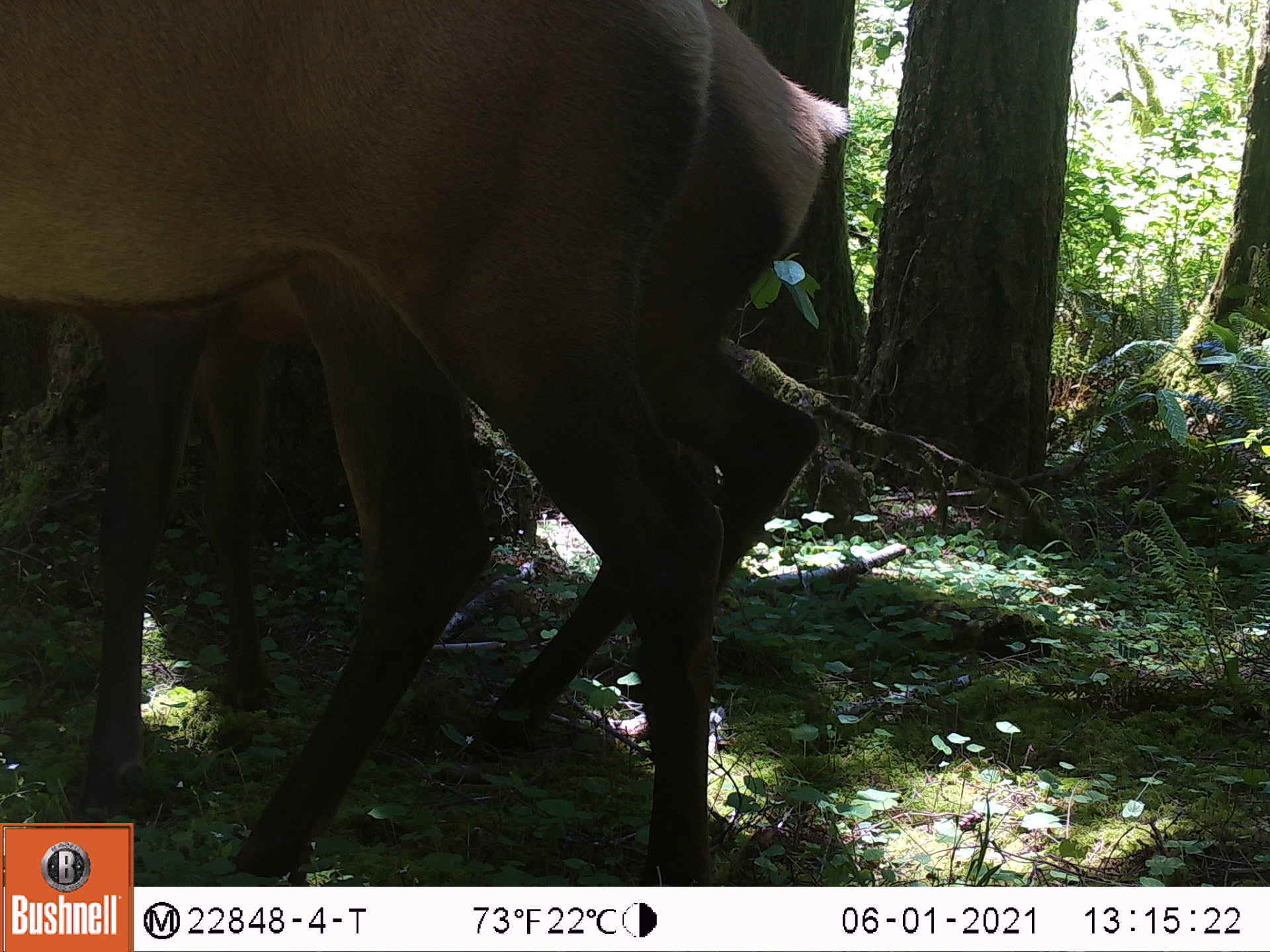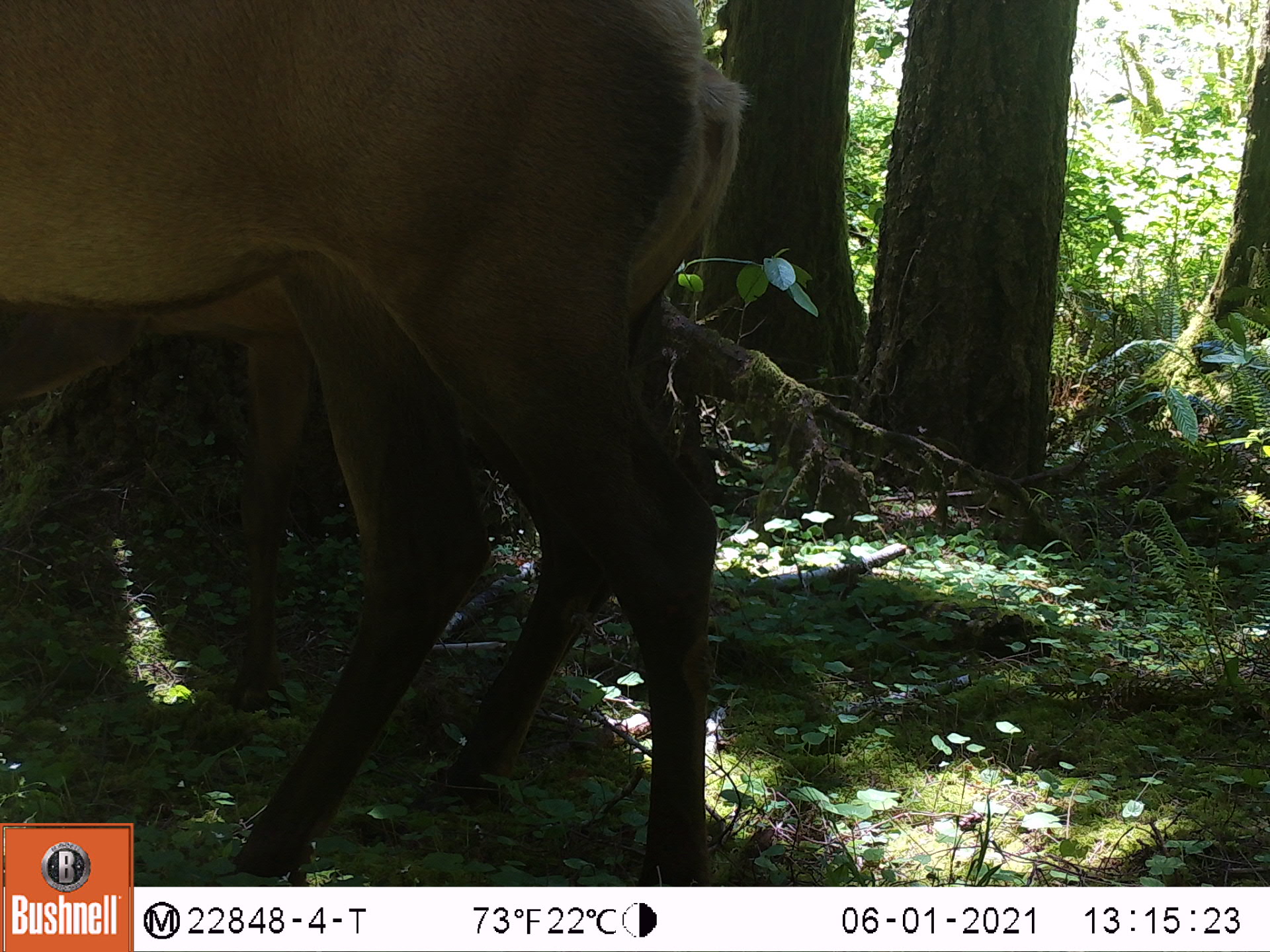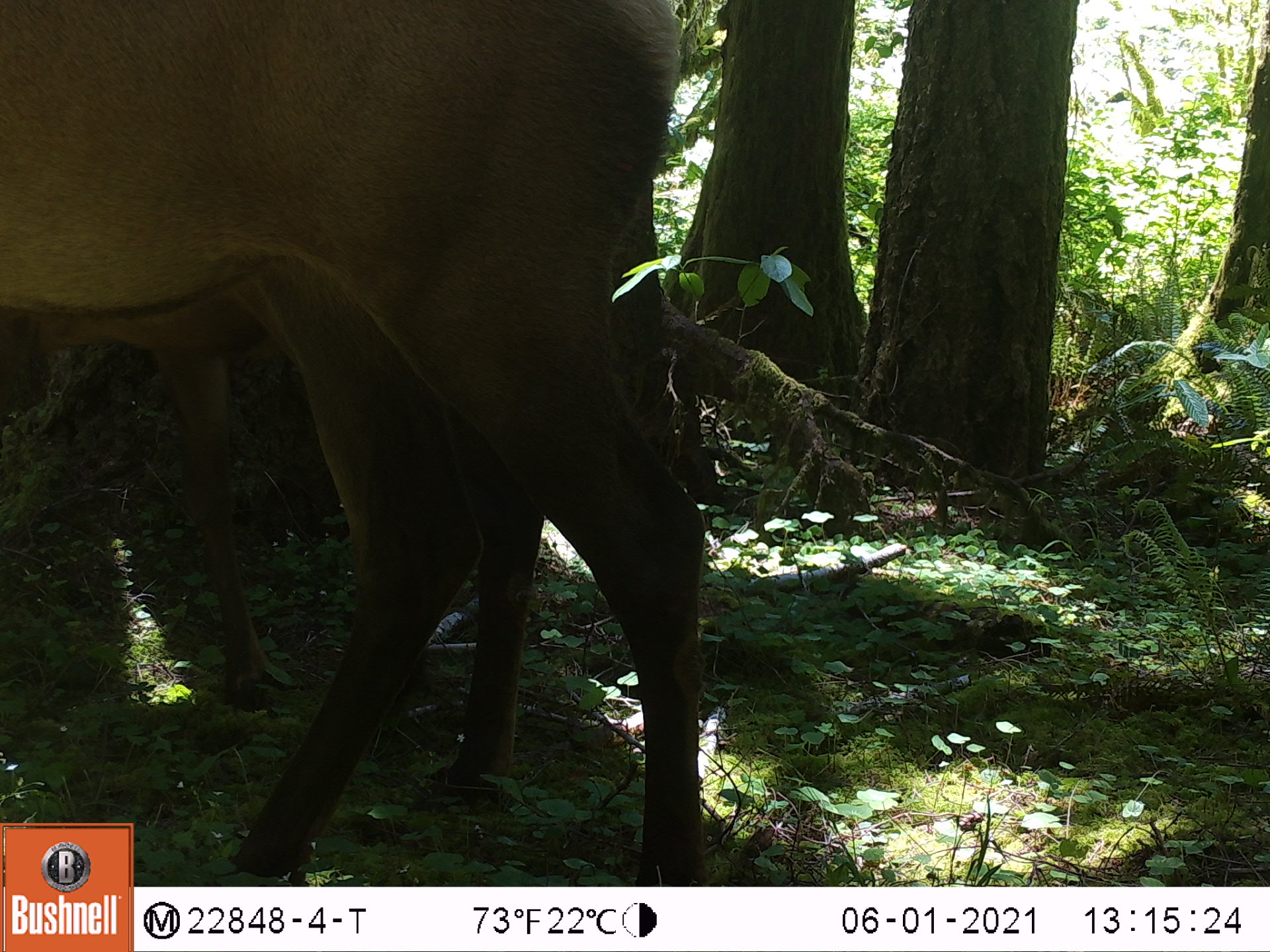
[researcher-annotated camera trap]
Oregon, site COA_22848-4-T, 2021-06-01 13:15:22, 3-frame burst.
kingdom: Animalia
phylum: Chordata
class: Mammalia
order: Artiodactyla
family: Cervidae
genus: Cervus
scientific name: Cervus canadensis roosevelti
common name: roosevelt elk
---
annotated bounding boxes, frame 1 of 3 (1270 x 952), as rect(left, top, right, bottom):
roosevelt elk: rect(2, 4, 714, 823); rect(189, 17, 864, 763)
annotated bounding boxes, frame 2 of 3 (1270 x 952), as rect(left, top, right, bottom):
roosevelt elk: rect(7, 44, 748, 798); rect(139, 0, 710, 876)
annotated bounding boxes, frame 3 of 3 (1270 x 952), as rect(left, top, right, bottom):
roosevelt elk: rect(143, 0, 710, 885); rect(0, 230, 558, 810)